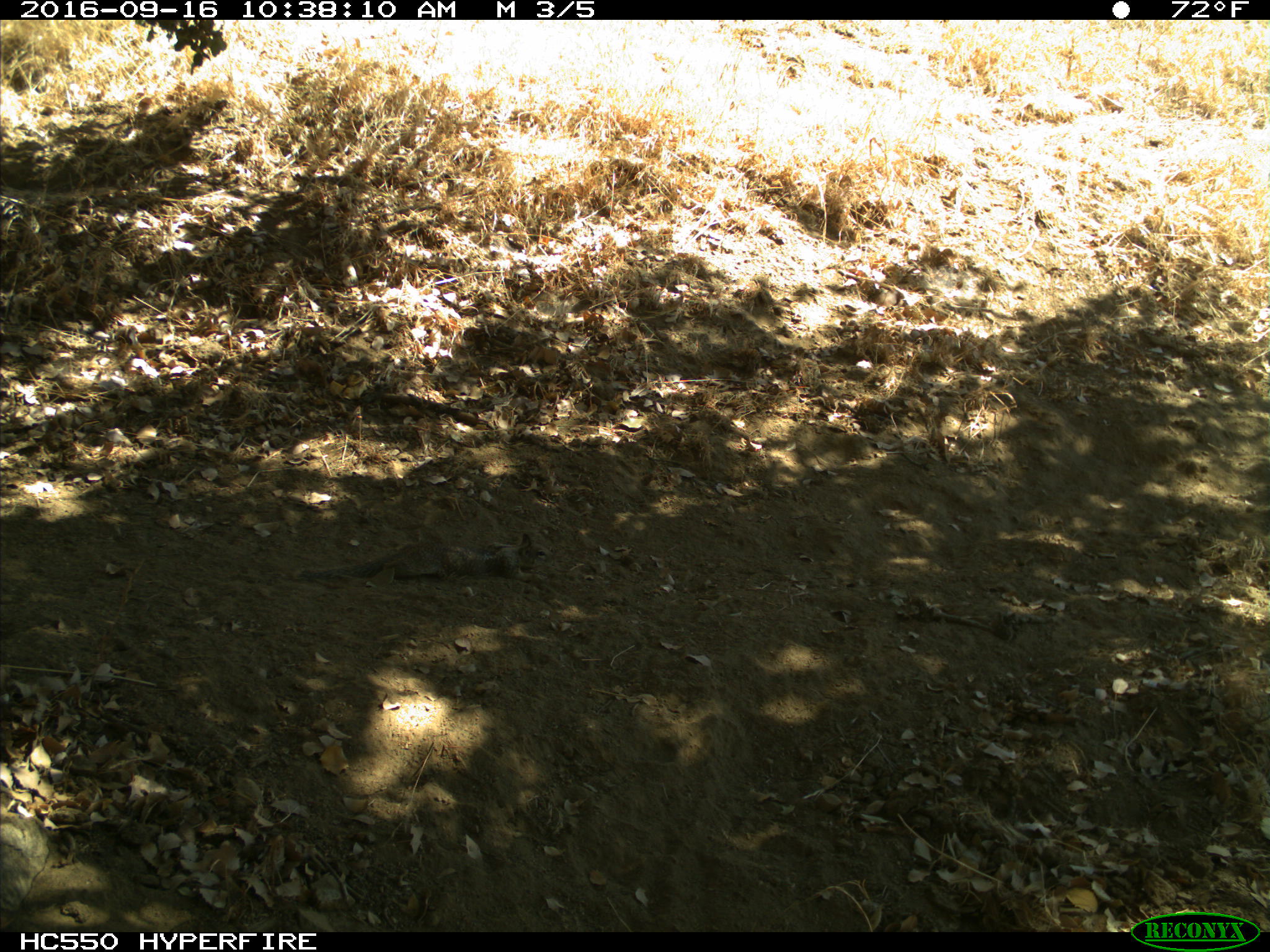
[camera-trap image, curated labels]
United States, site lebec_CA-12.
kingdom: Animalia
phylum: Chordata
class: Mammalia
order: Rodentia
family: Sciuridae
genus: Otospermophilus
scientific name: Otospermophilus beecheyi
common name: california ground squirrel